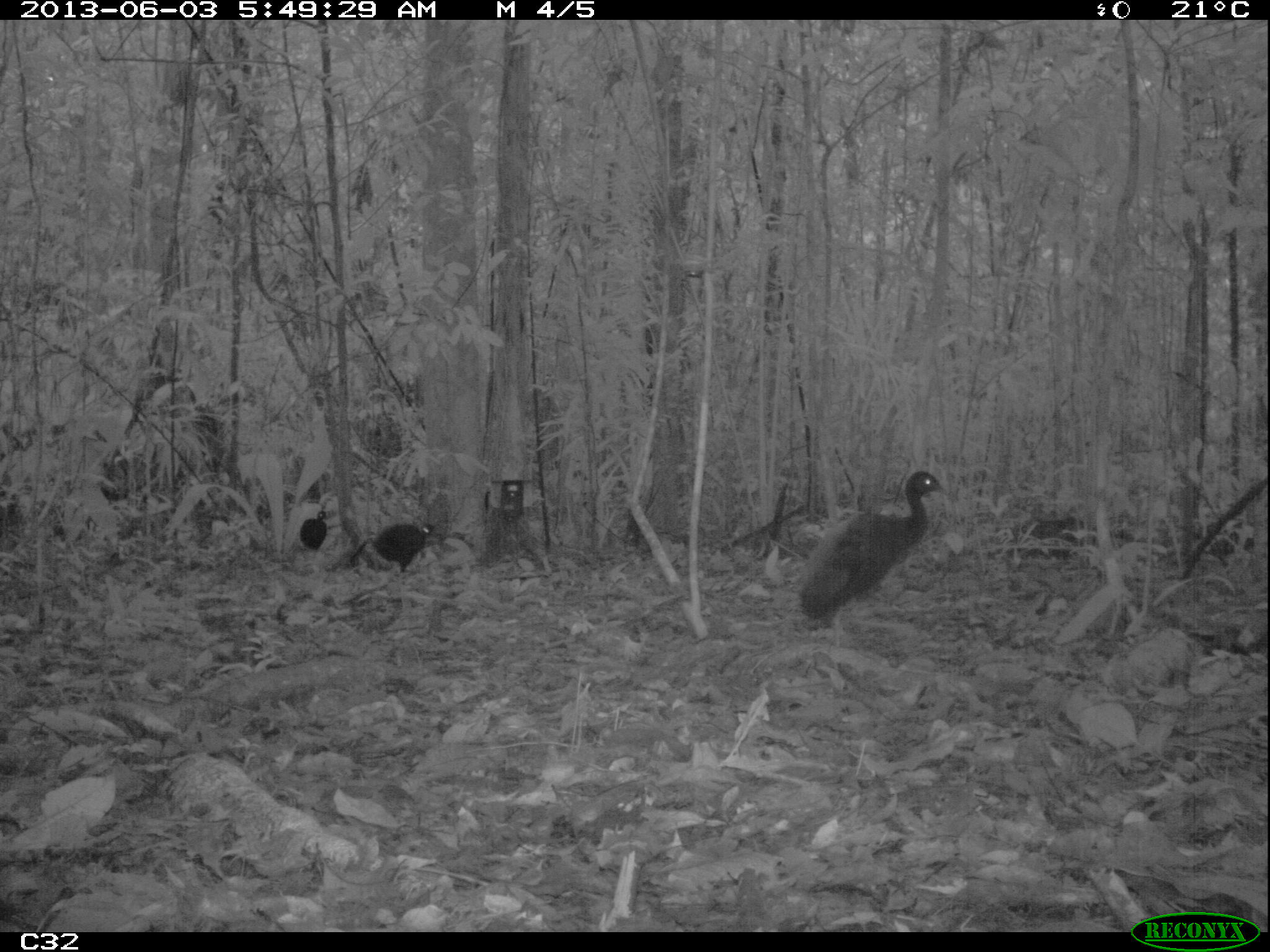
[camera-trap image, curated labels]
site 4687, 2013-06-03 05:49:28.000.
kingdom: Animalia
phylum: Chordata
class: Aves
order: Gruiformes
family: Psophiidae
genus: Psophia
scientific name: Psophia crepitans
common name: gray-winged trumpeter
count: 4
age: adult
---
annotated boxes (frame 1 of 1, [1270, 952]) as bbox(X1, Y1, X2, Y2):
psophia crepitans: bbox(797, 468, 950, 645); bbox(373, 523, 435, 573); bbox(300, 510, 328, 553)